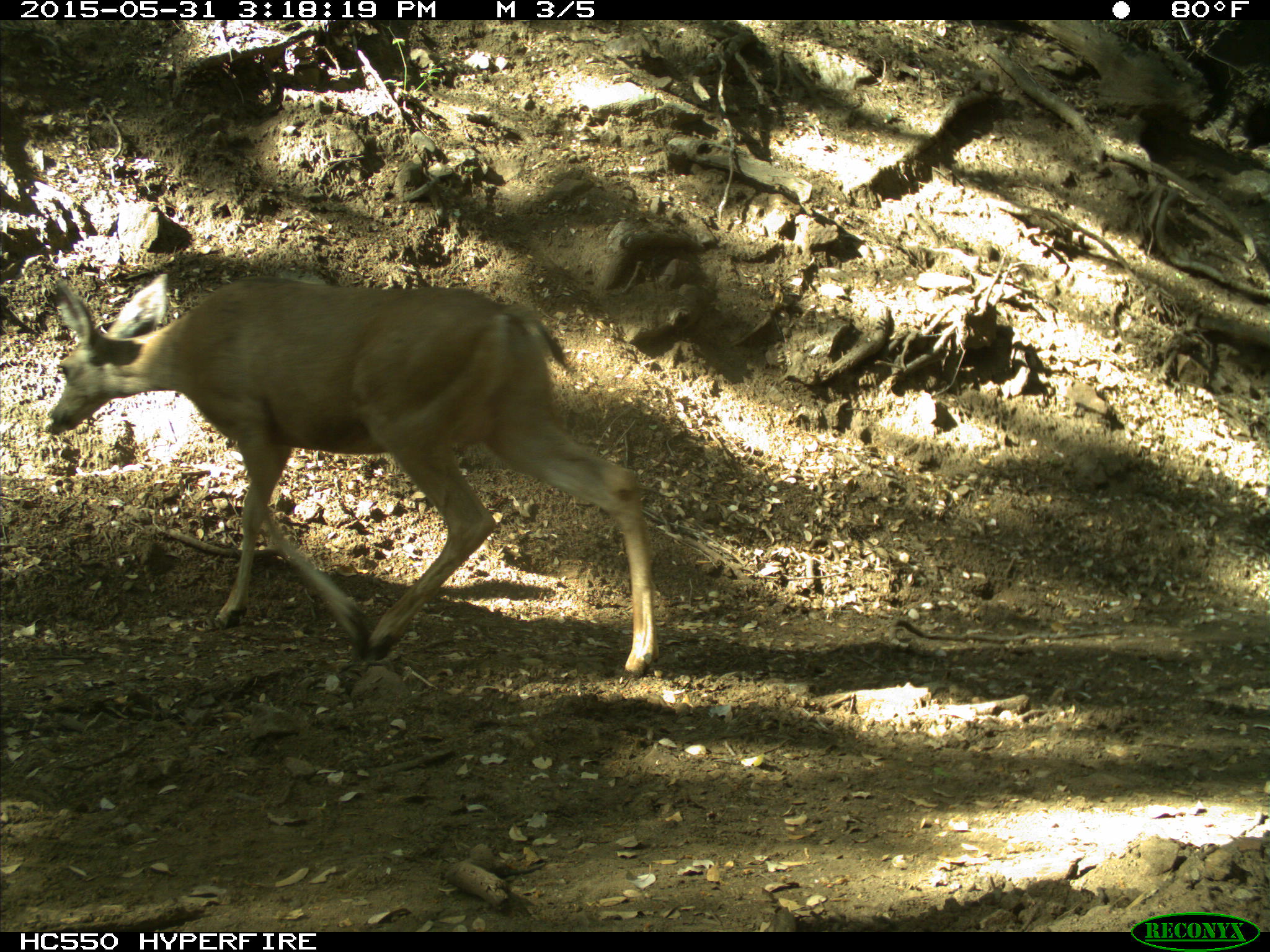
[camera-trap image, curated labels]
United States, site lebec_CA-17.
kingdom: Animalia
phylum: Chordata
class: Mammalia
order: Artiodactyla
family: Cervidae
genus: Odocoileus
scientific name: Odocoileus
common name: deer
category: unidentified deer